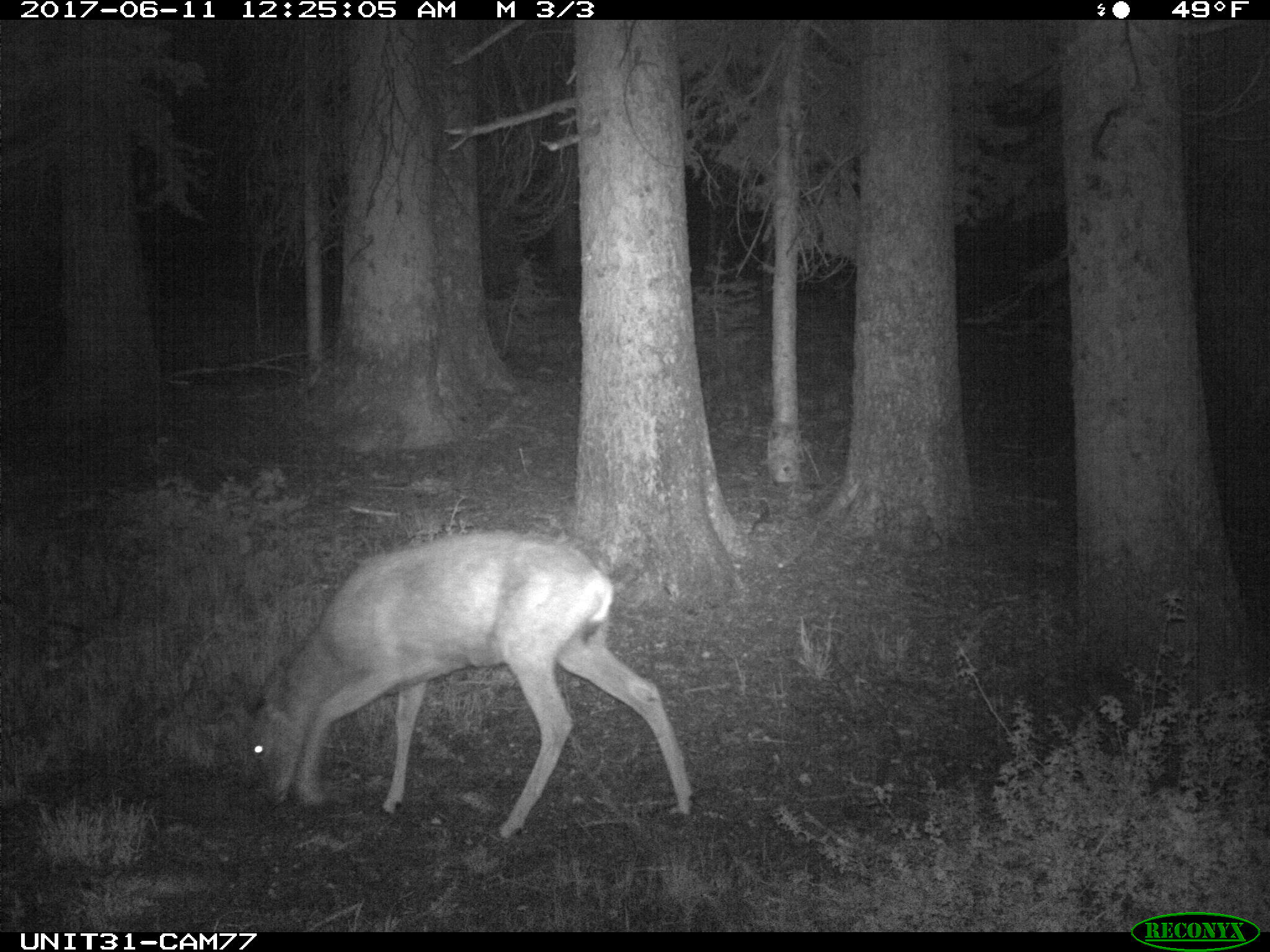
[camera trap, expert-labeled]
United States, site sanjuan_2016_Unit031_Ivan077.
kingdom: Animalia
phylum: Chordata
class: Mammalia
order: Artiodactyla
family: Cervidae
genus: Odocoileus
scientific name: Odocoileus hemionus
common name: mule deer